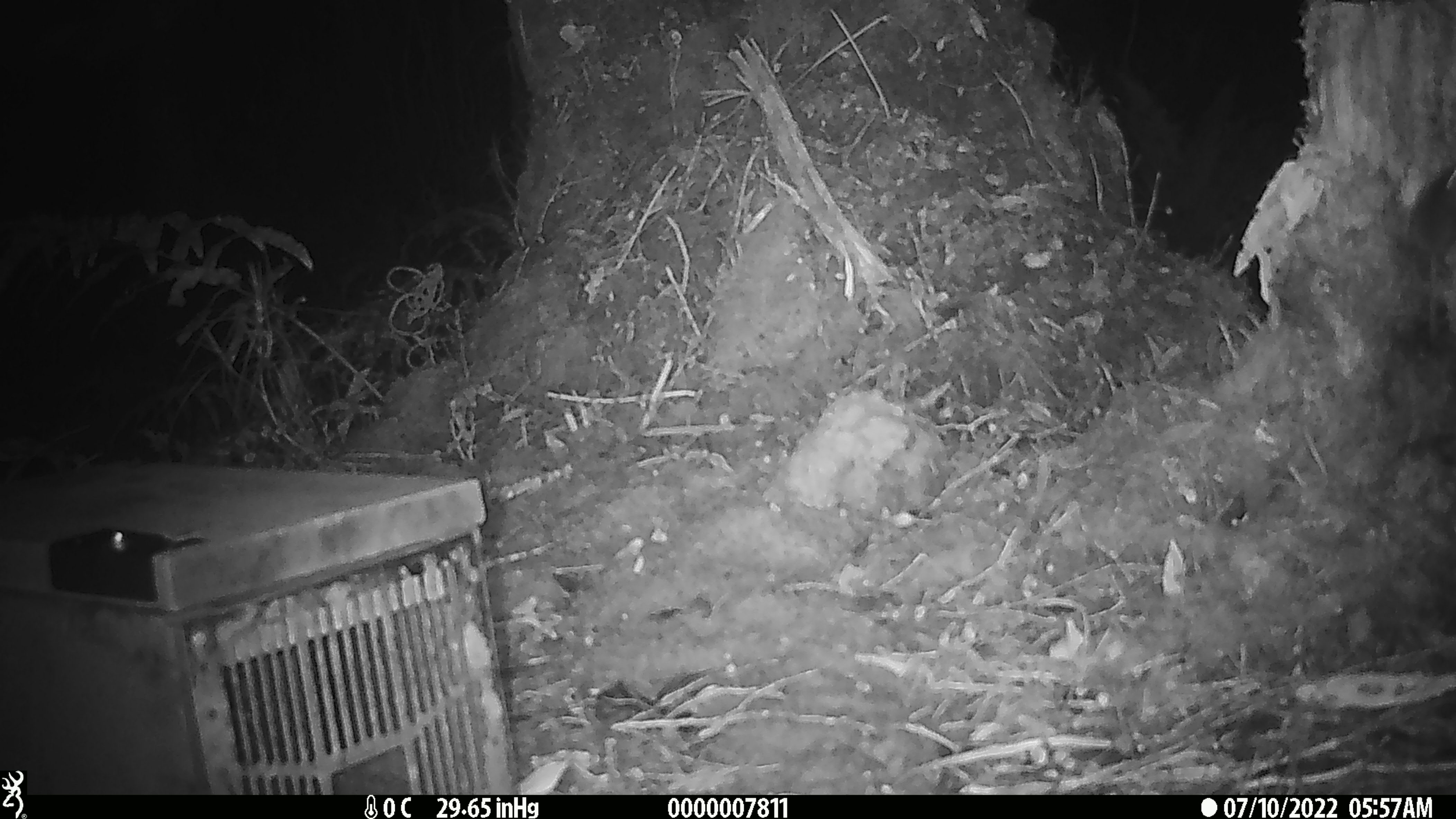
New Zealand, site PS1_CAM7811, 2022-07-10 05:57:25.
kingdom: Animalia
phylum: Chordata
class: Mammalia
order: Rodentia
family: Muridae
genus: Mus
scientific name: Mus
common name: mouse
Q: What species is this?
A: Mouse (Mus).